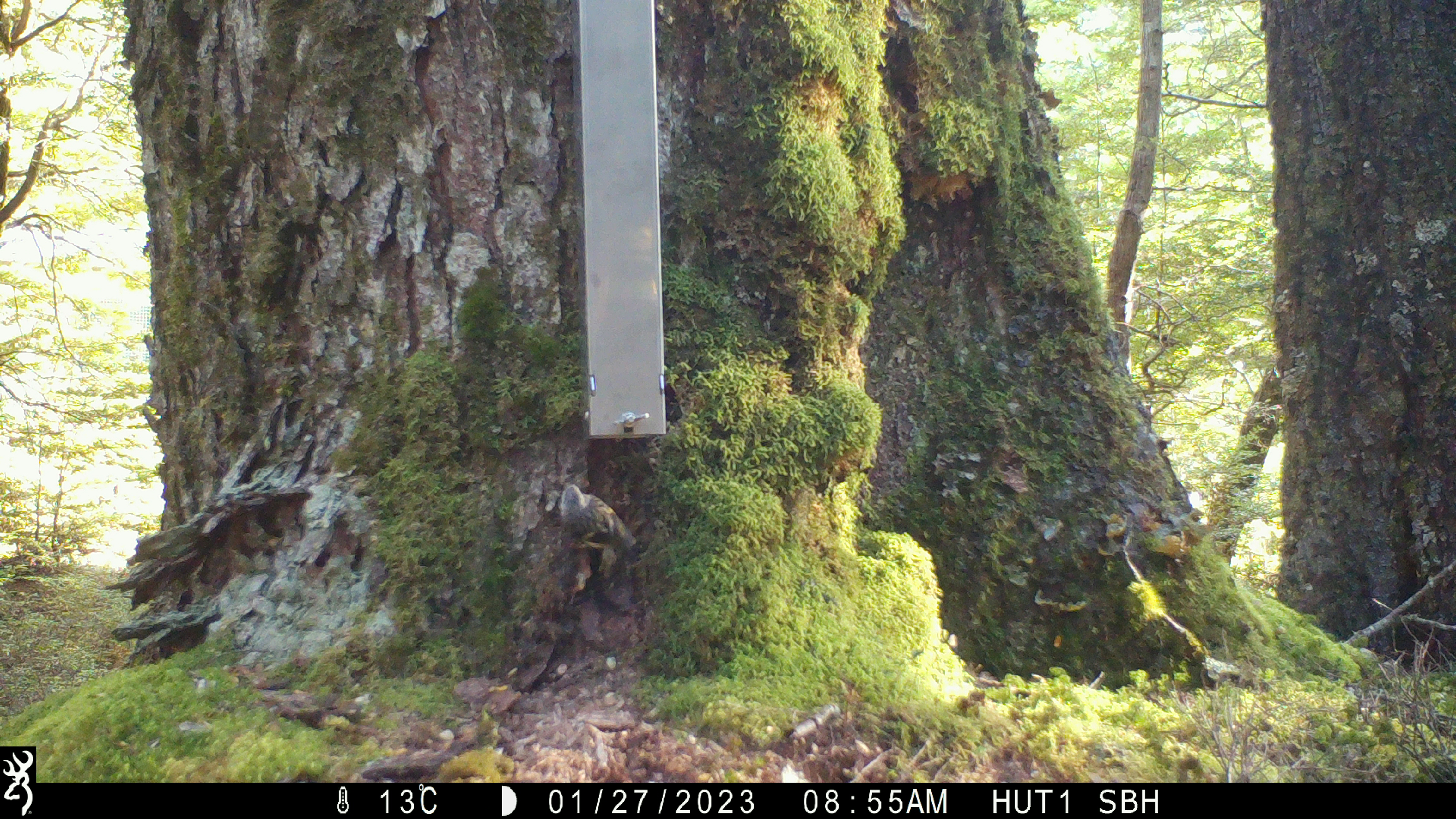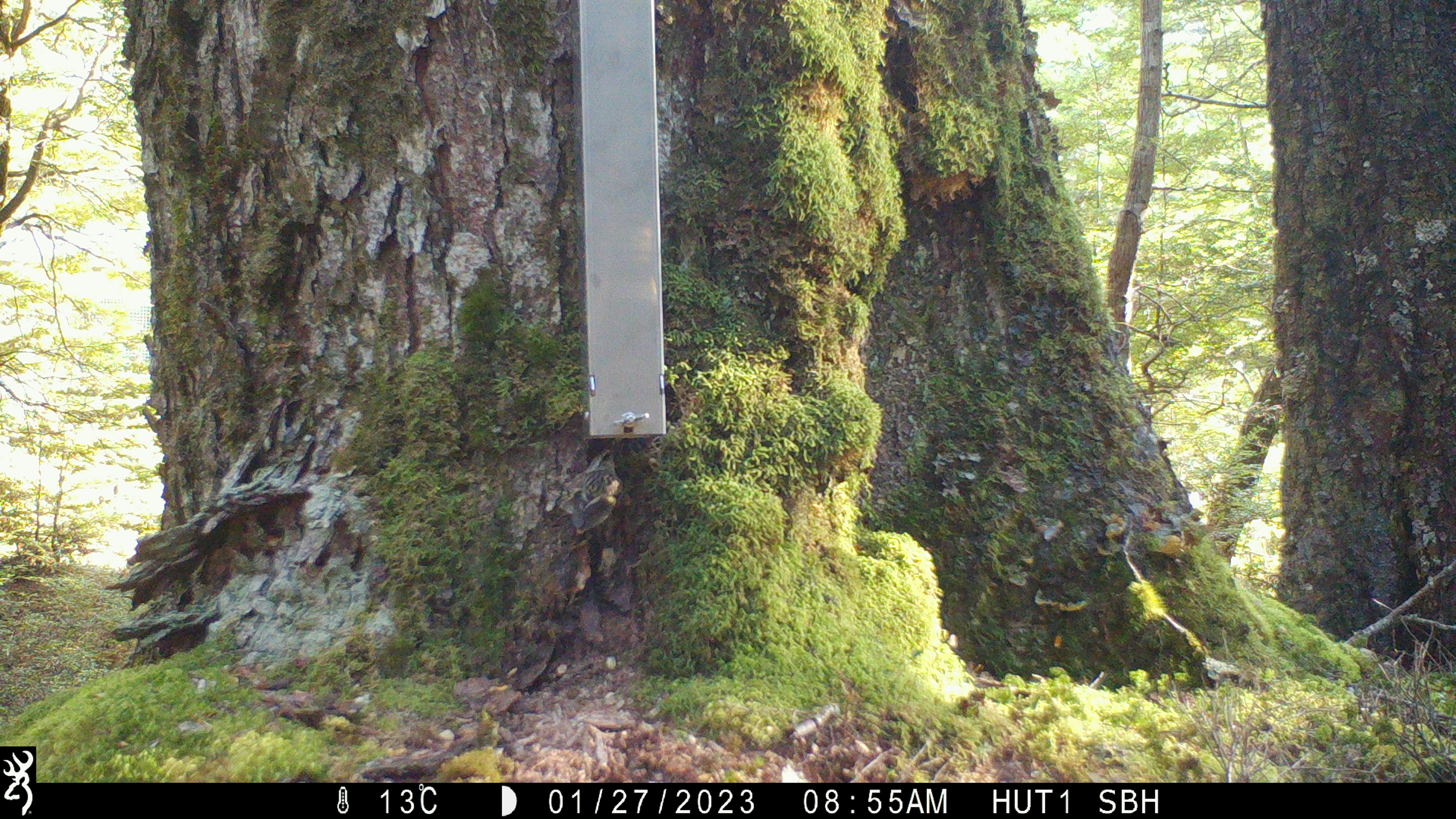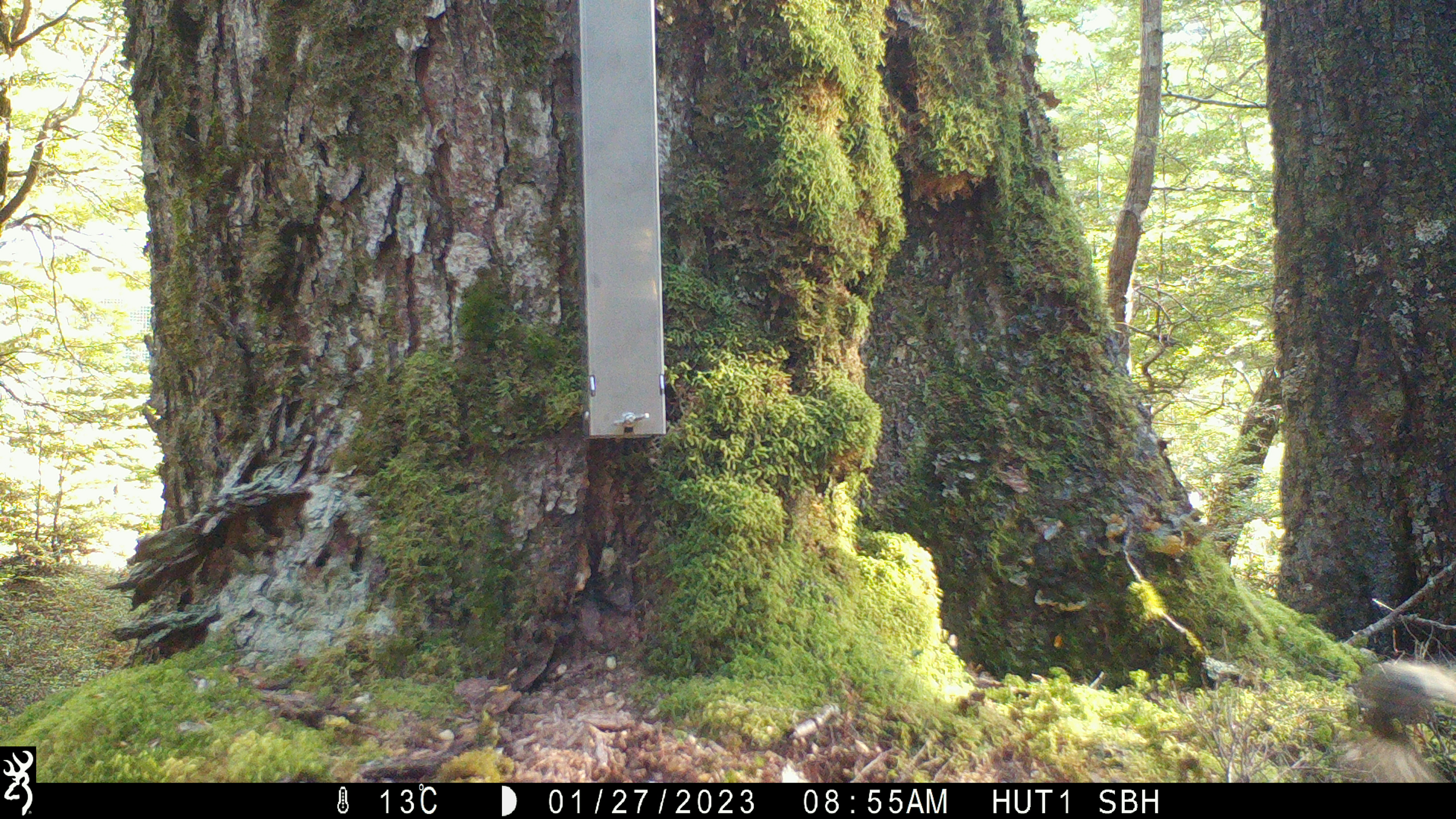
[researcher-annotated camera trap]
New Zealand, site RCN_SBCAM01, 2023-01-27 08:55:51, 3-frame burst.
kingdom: Animalia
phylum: Chordata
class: Aves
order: Passeriformes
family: Acanthisittidae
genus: Acanthisitta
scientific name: Acanthisitta chloris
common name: rifleman